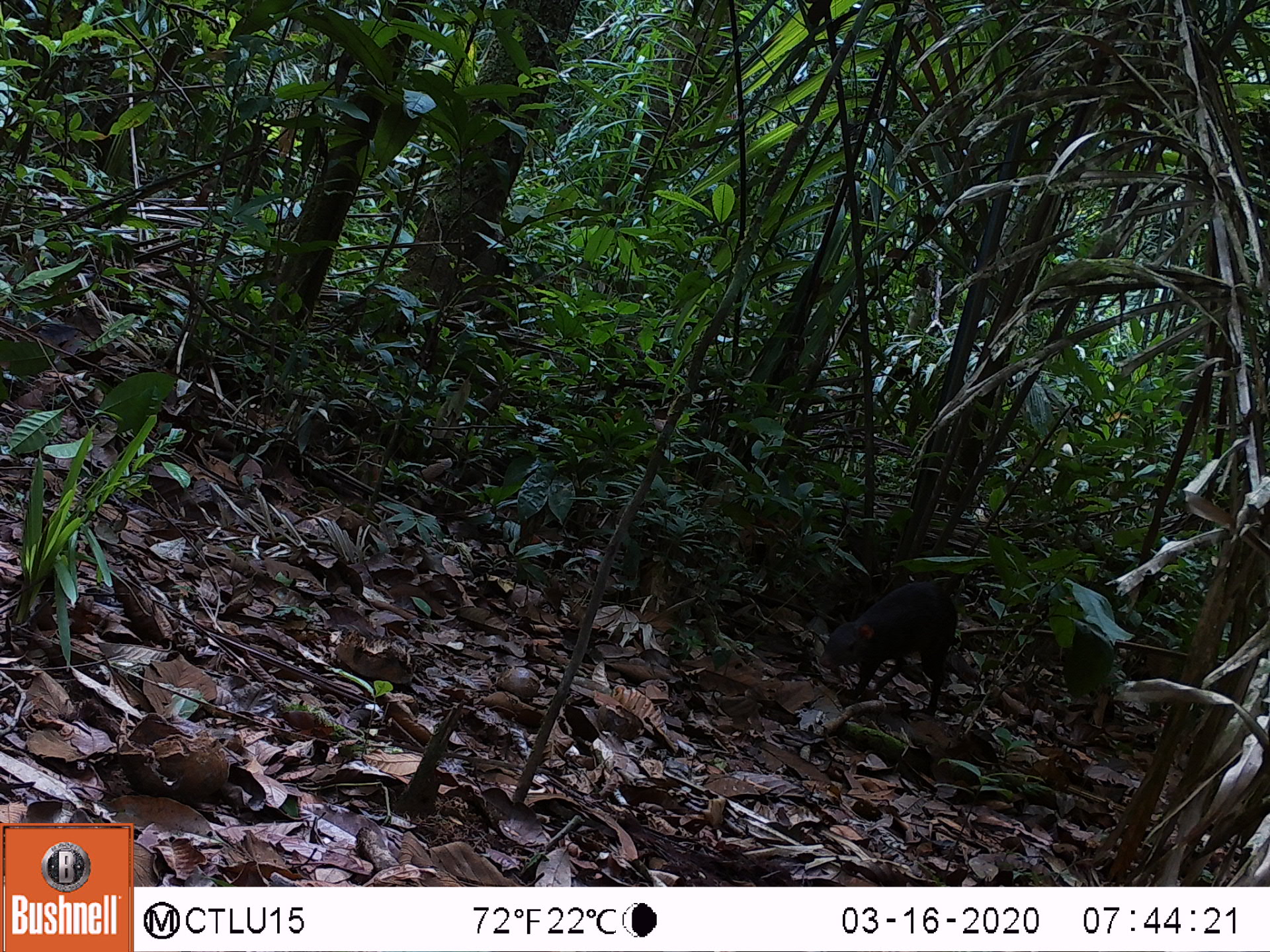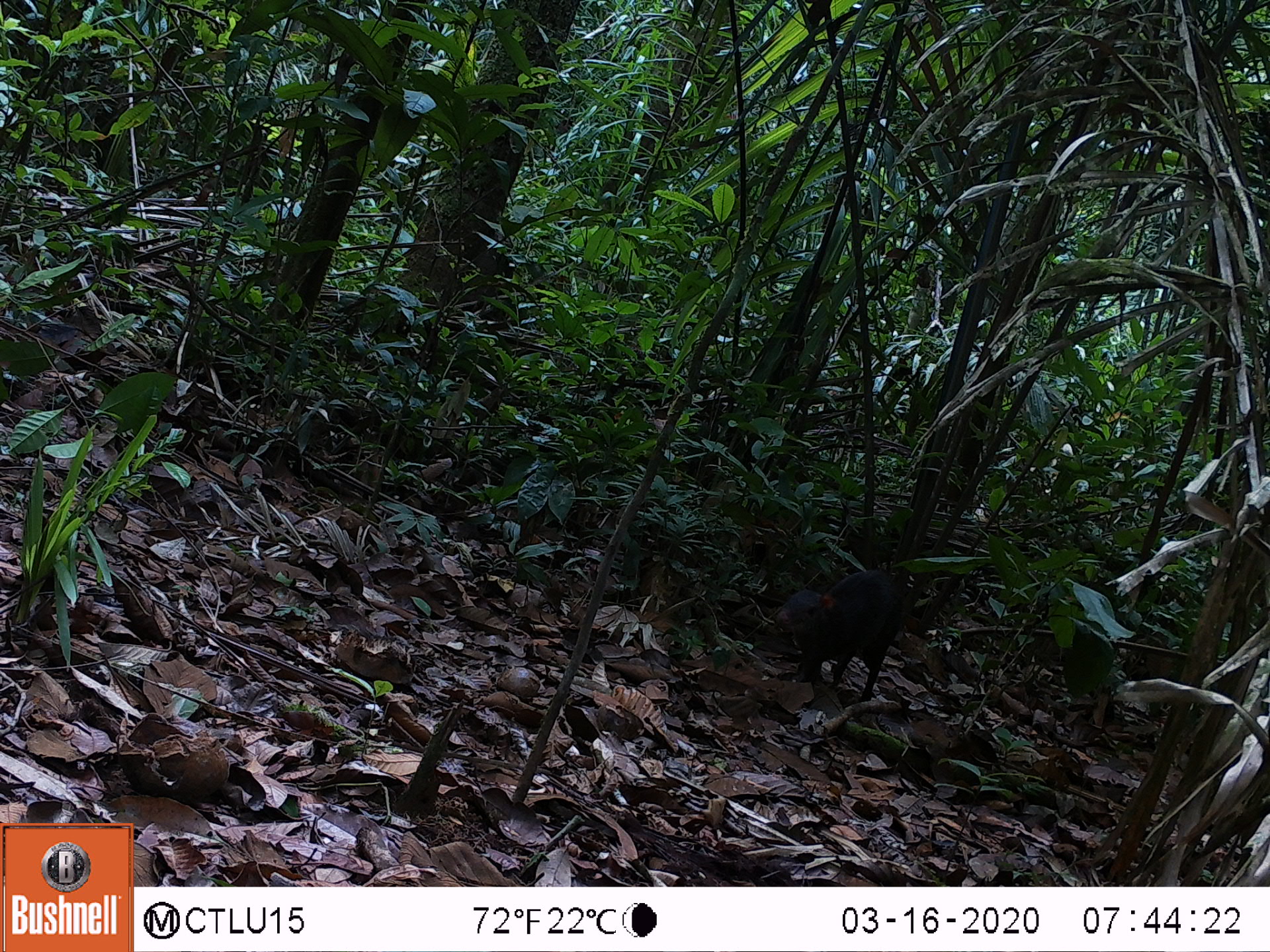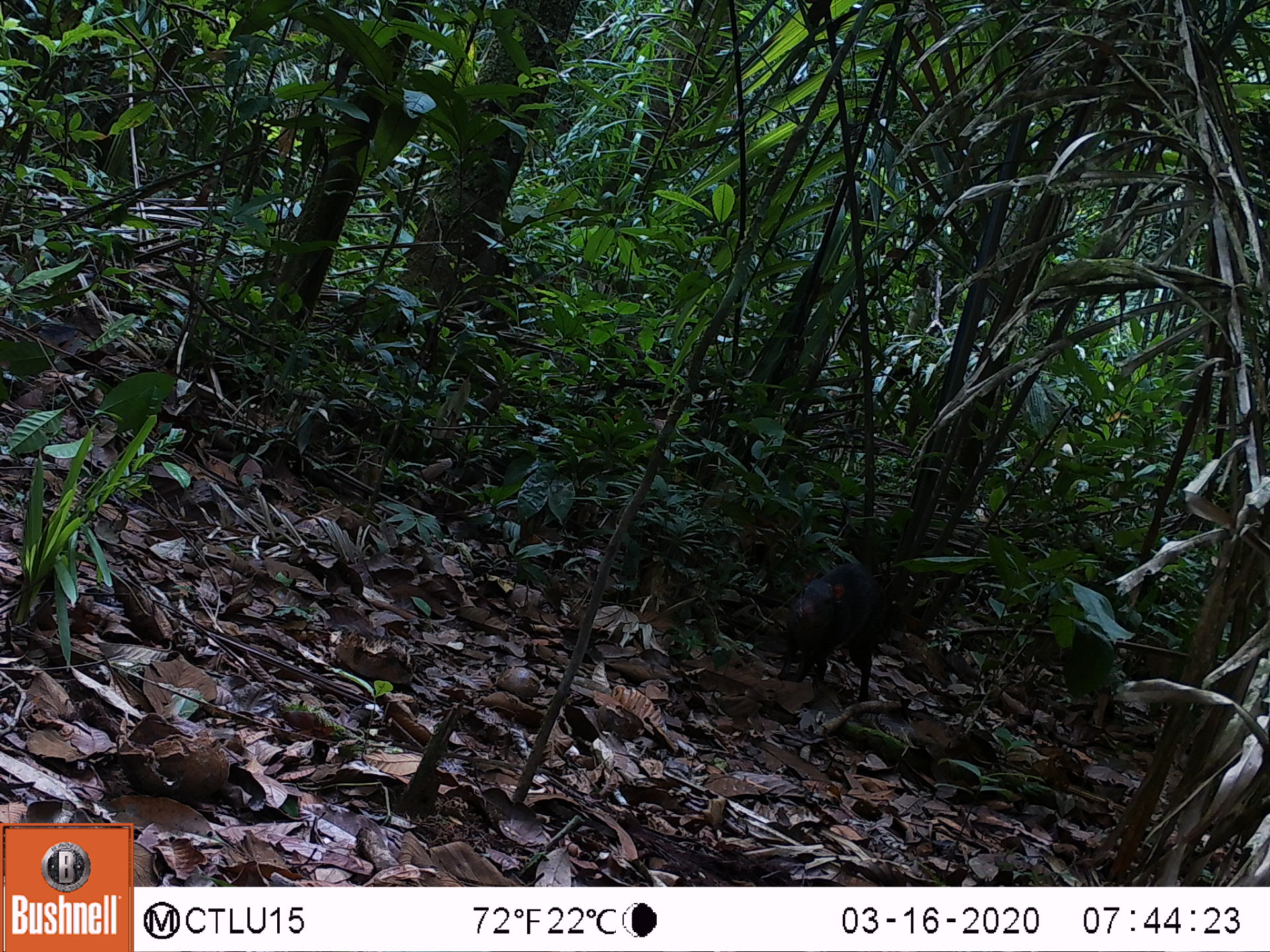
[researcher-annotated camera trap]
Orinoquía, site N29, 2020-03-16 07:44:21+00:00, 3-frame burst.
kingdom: Animalia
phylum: Chordata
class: Mammalia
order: Rodentia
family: Dasyproctidae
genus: Dasyprocta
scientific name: Dasyprocta fuliginosa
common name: black agouti